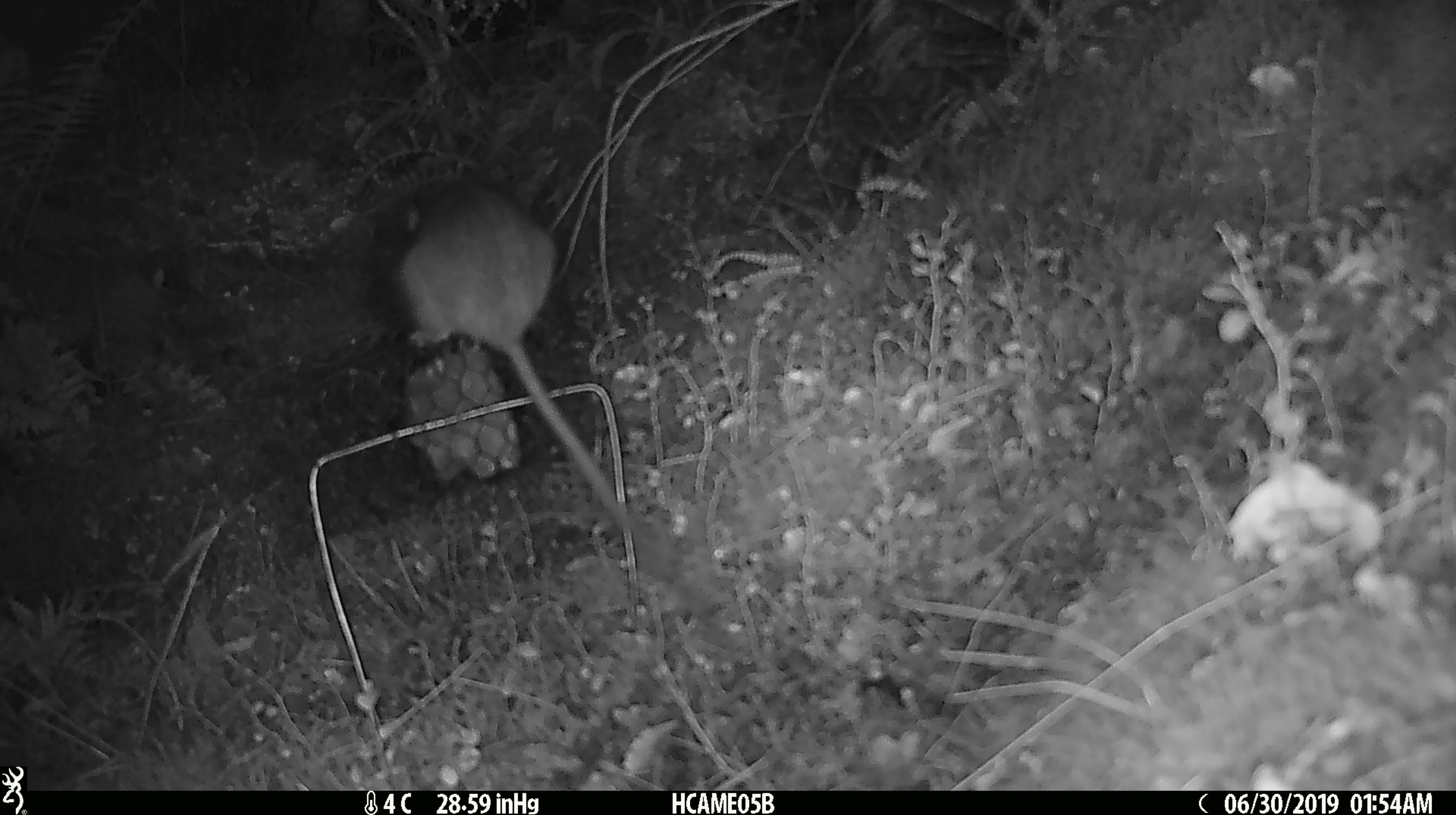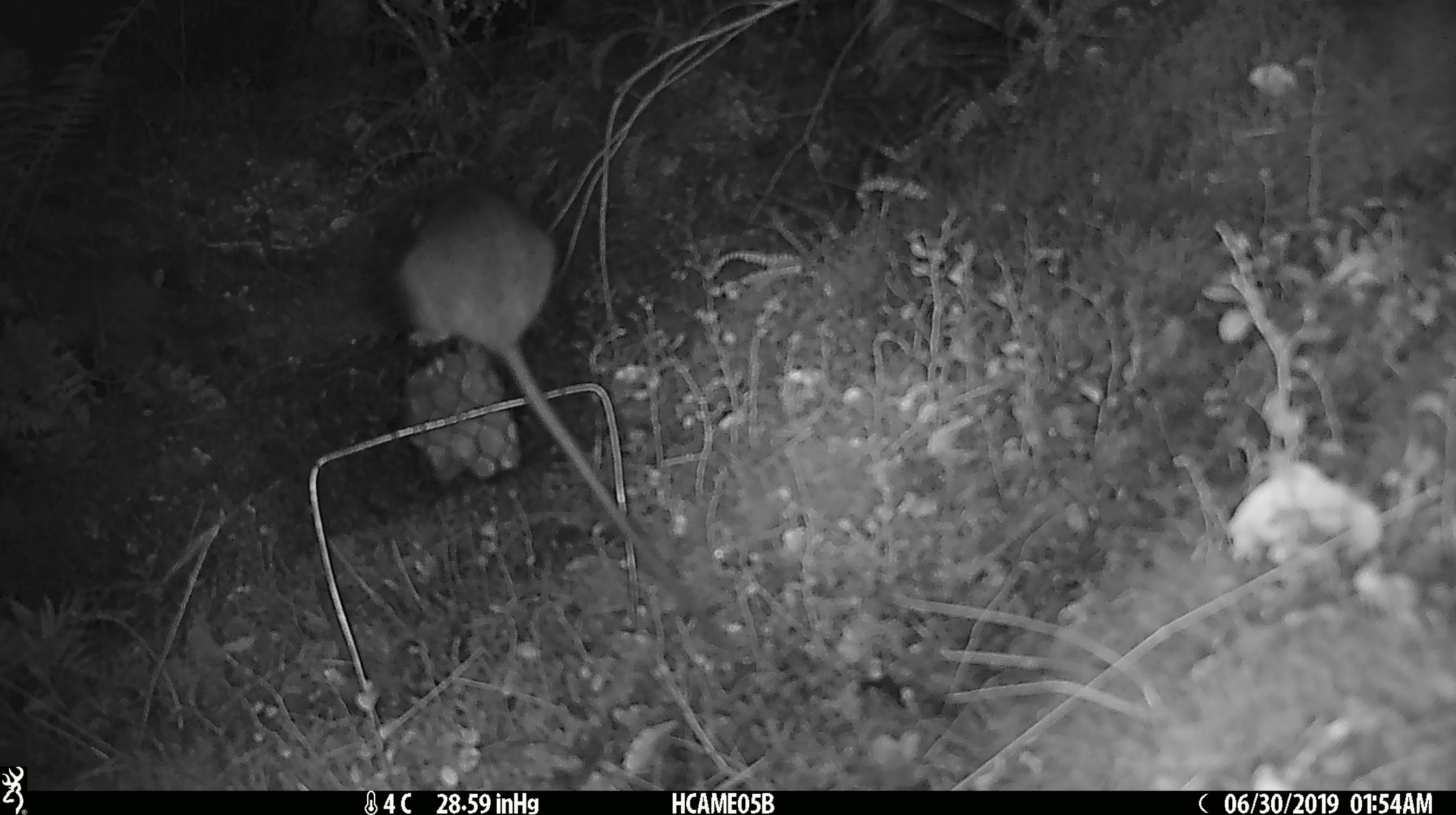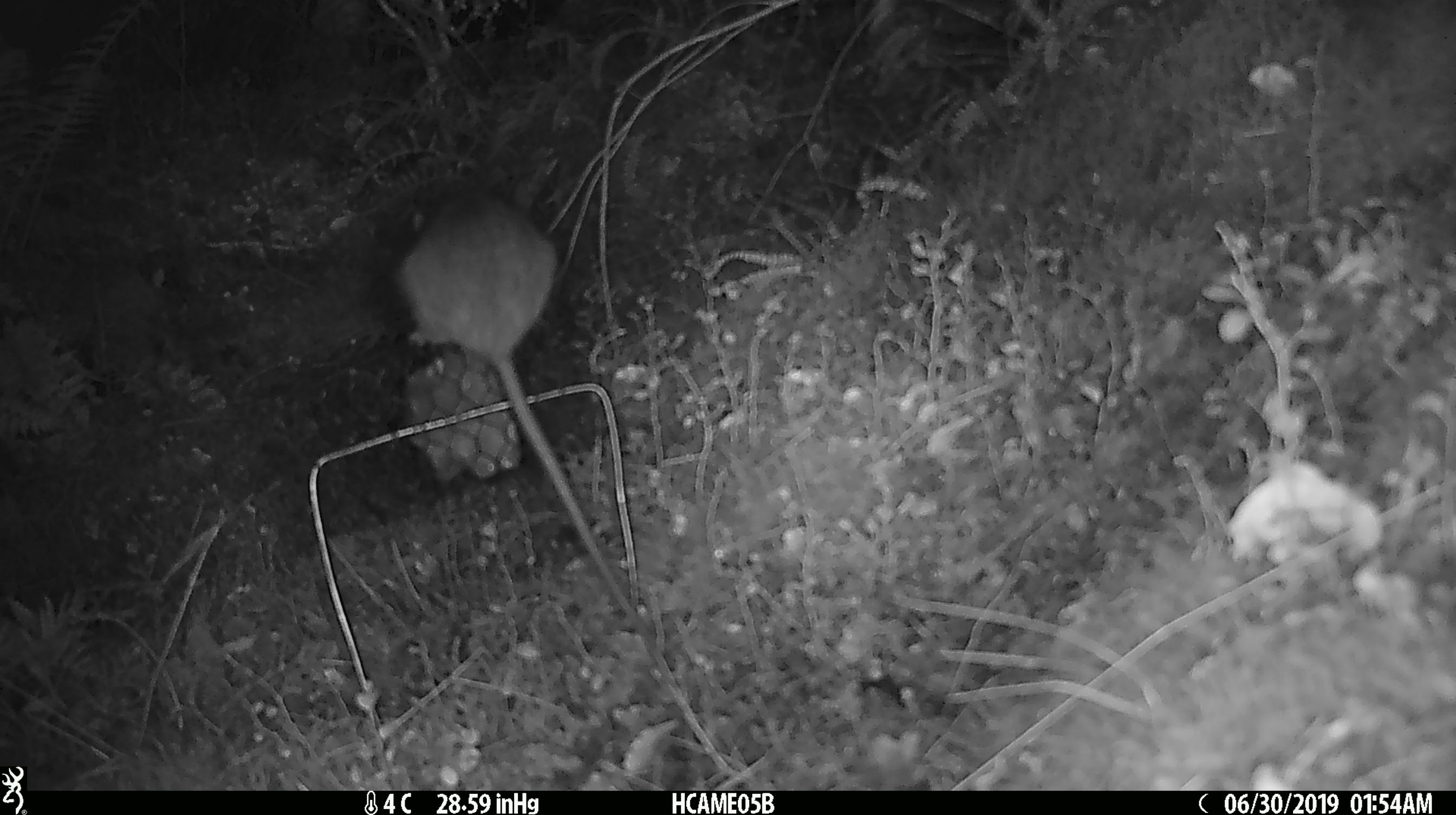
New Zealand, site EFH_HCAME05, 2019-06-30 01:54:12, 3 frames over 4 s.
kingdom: Animalia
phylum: Chordata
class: Mammalia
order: Rodentia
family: Muridae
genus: Rattus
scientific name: Rattus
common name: rat